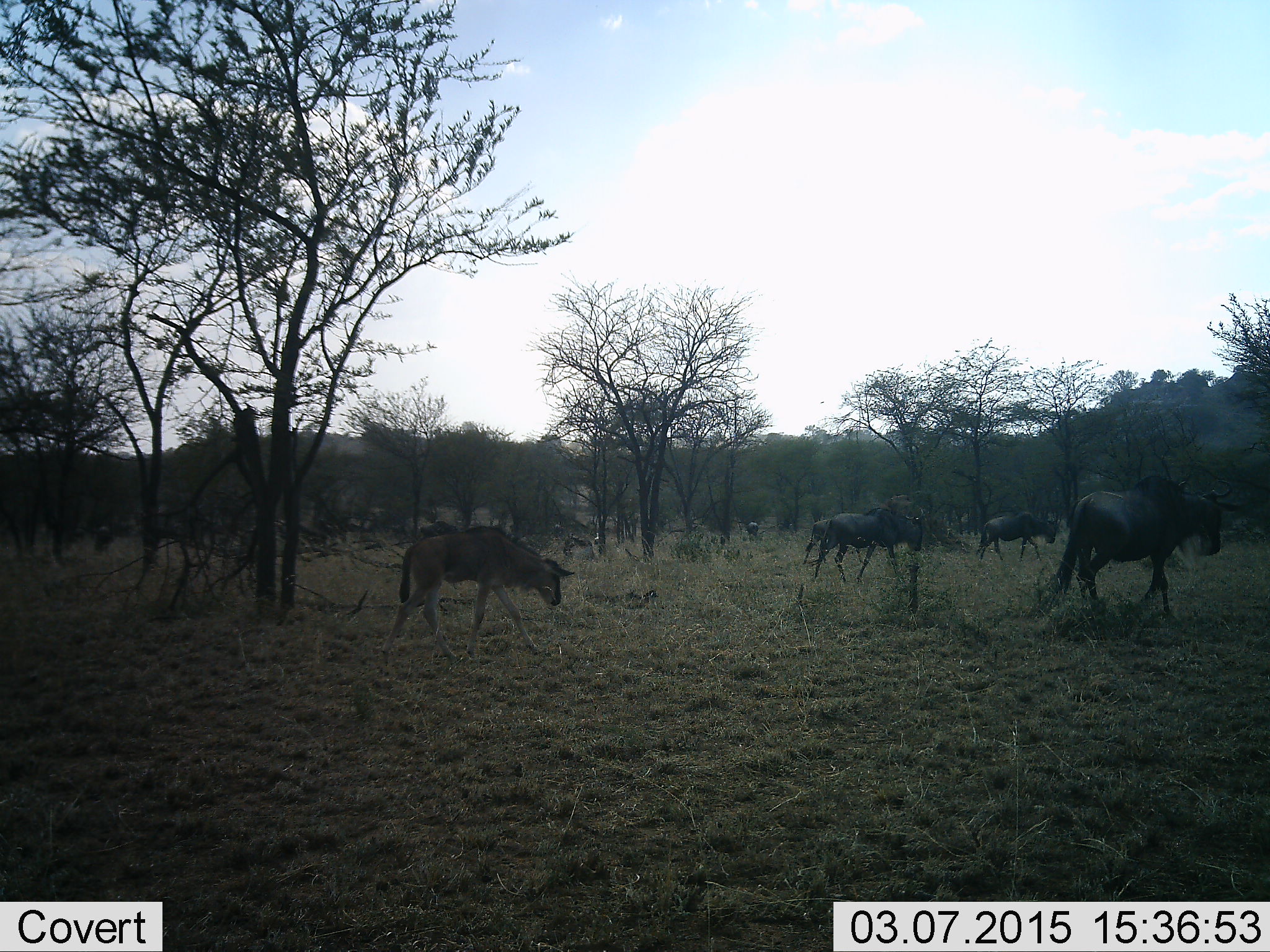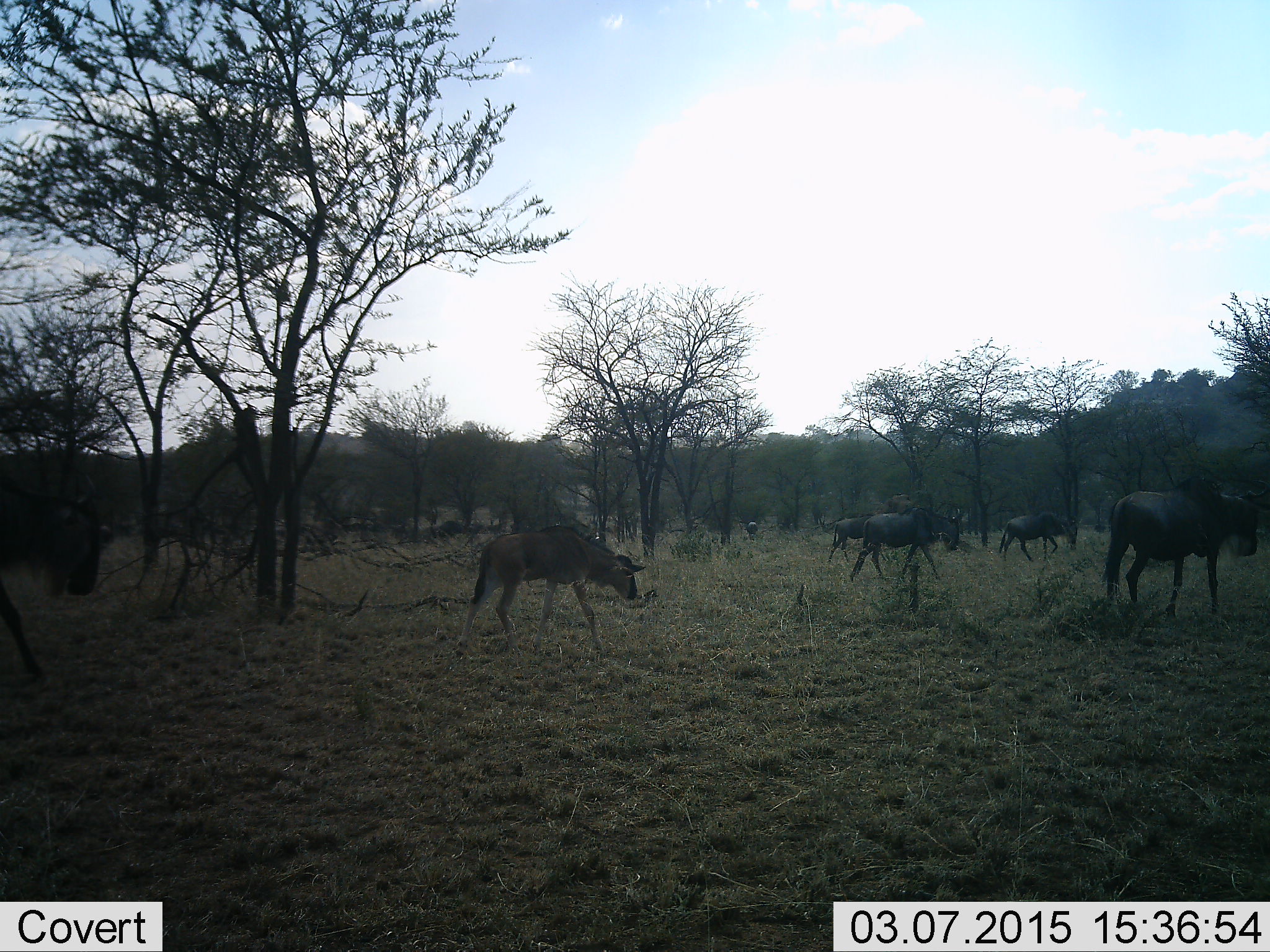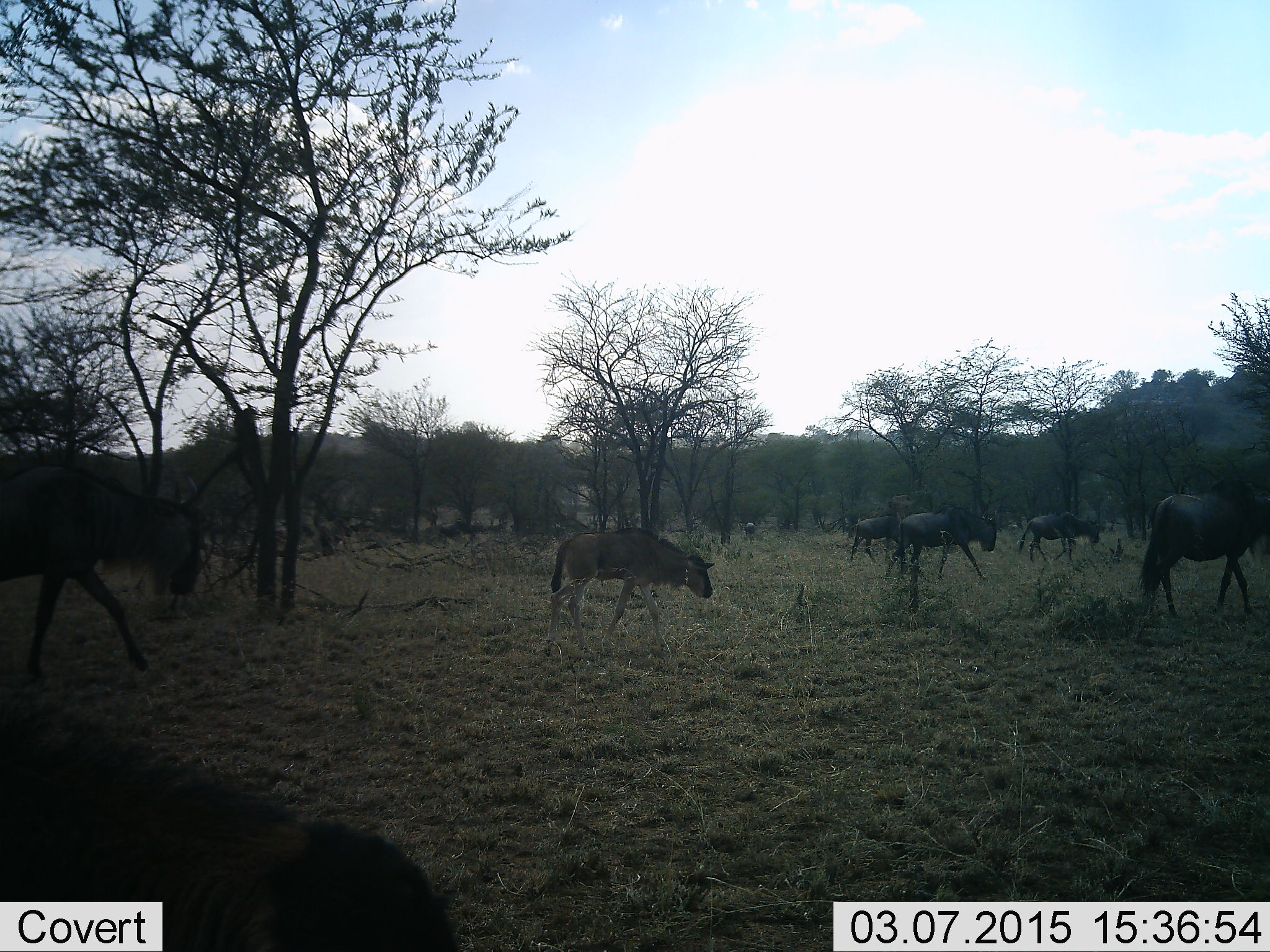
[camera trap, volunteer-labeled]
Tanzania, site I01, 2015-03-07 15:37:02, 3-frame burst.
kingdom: Animalia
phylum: Chordata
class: Mammalia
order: Artiodactyla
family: Bovidae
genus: Connochaetes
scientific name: Connochaetes taurinus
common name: blue wildebeest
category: wildebeest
Wildebeest (blue wildebeest) (Connochaetes taurinus), count 10. Behavior (volunteer vote fractions): standing 20%, resting 0%, moving 90%, interacting 0%. Young present (vote fraction): 70%. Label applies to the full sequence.